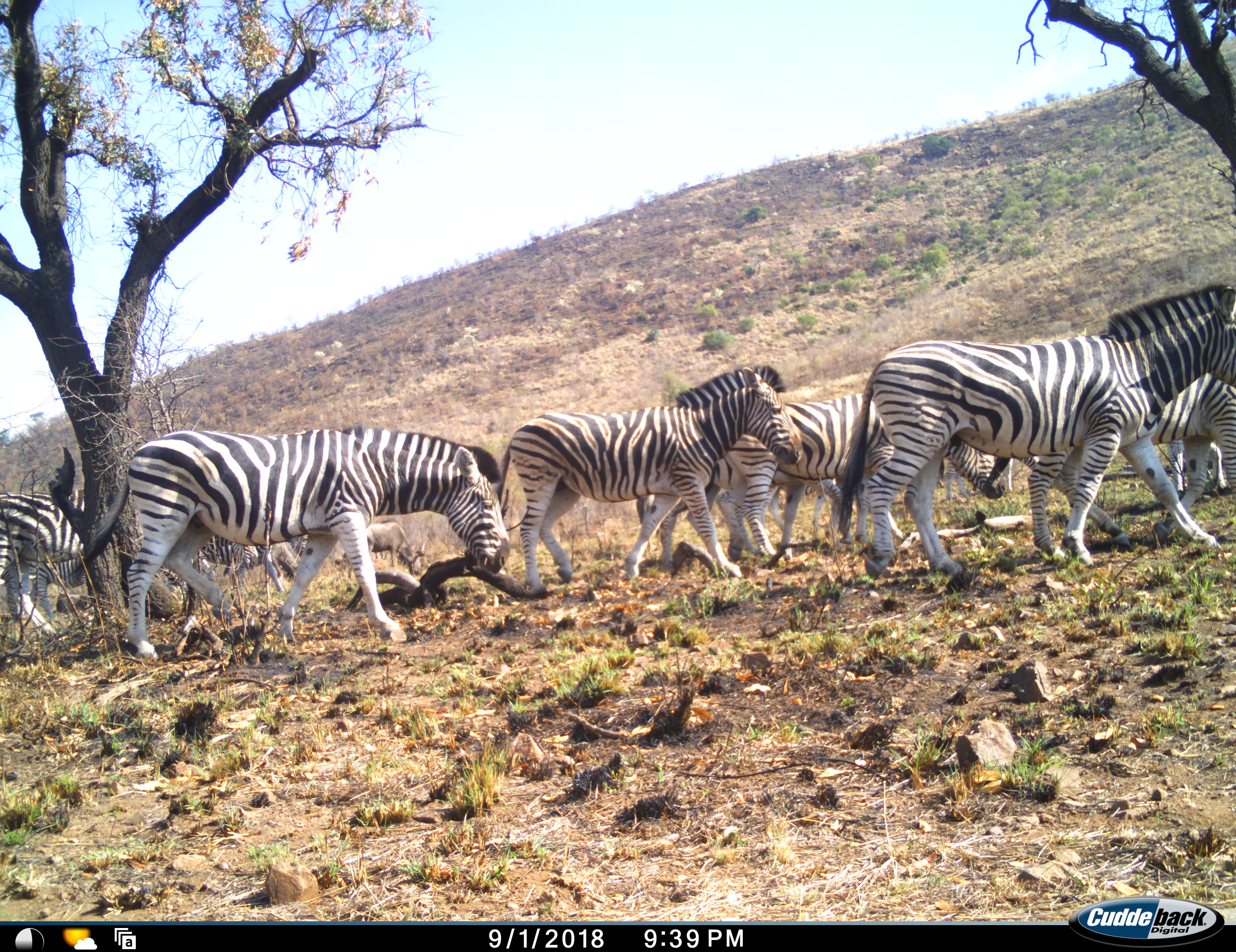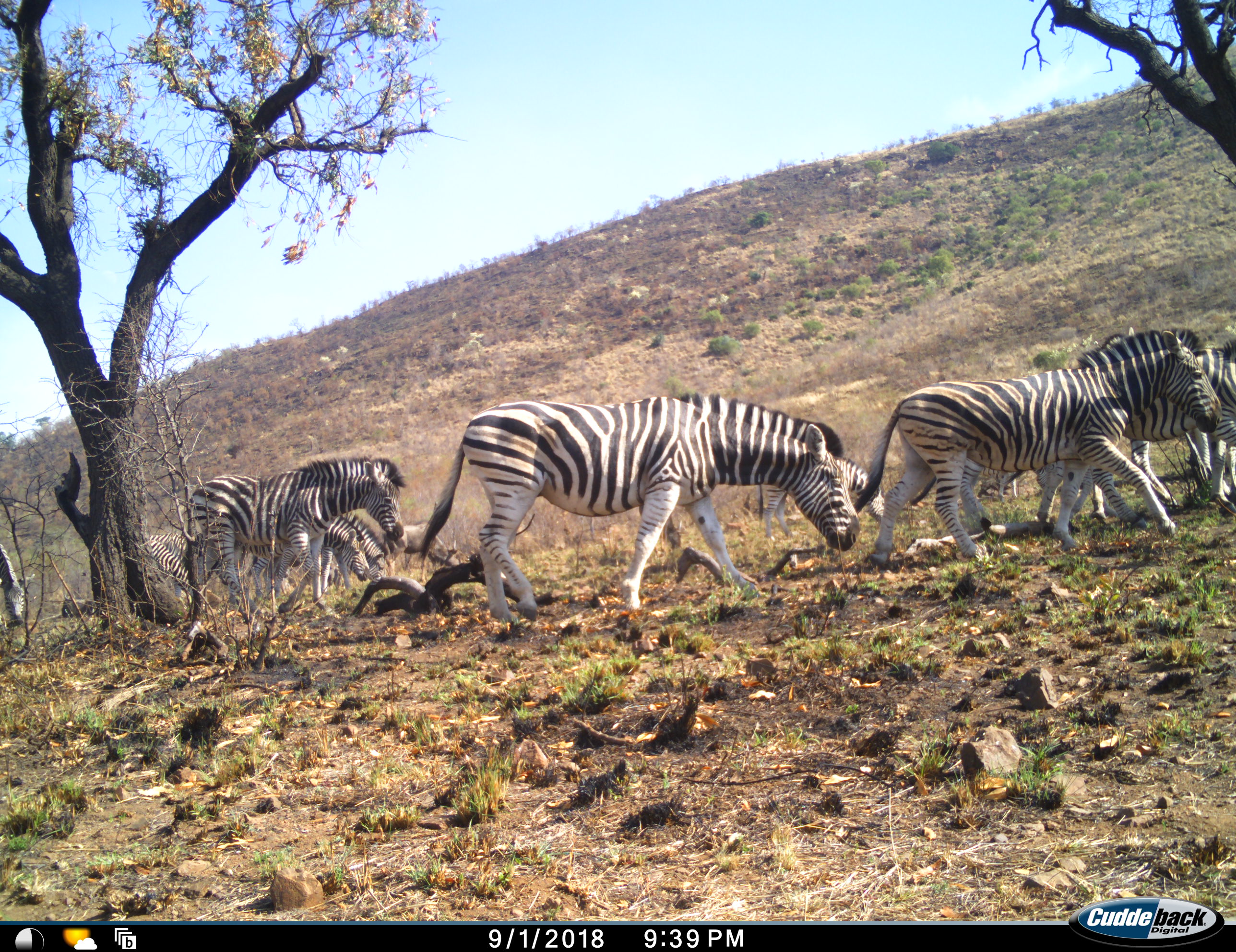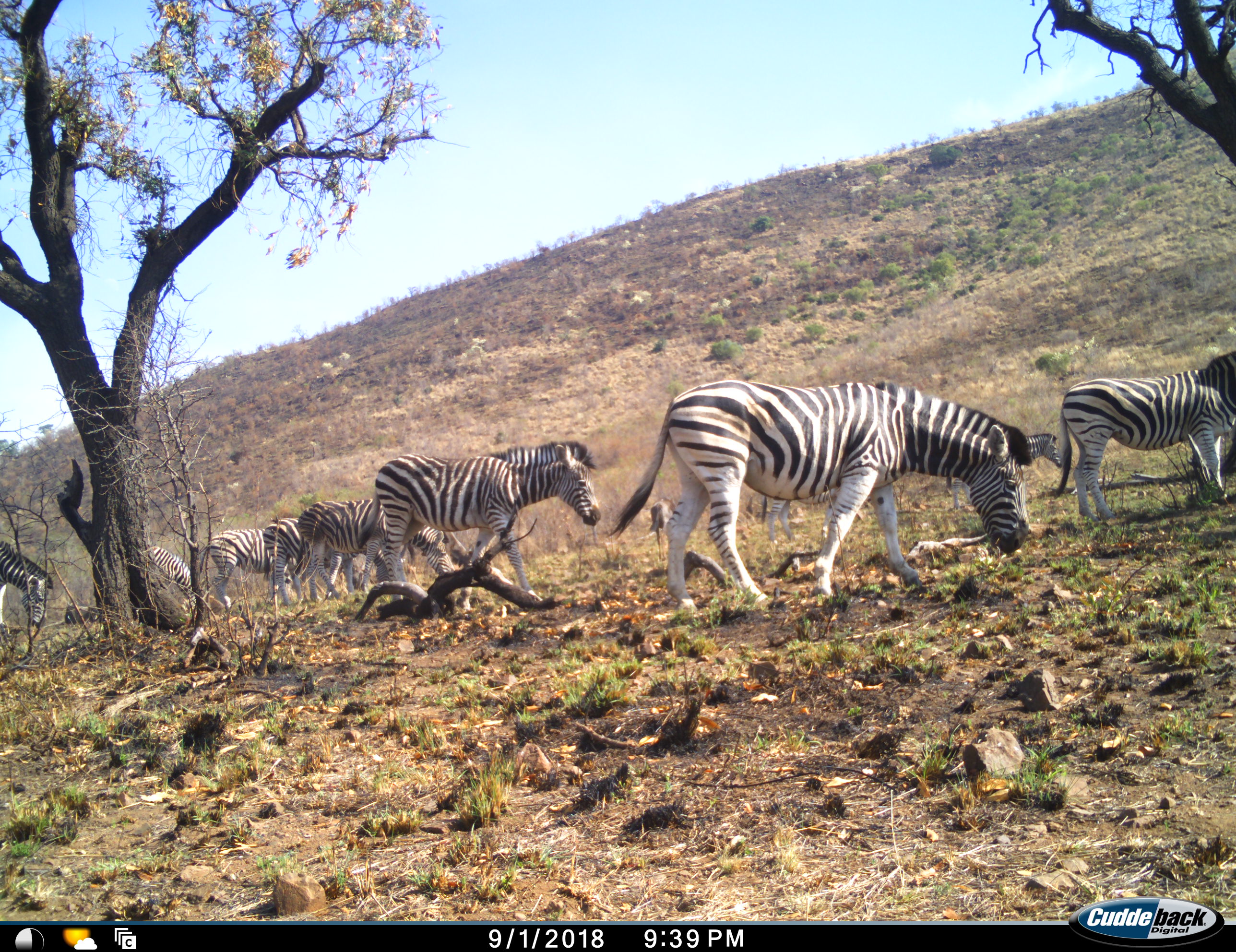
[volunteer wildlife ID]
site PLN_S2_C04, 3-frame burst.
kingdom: Animalia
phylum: Chordata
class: Mammalia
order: Perissodactyla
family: Equidae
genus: Equus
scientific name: Equus quagga burchellii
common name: burchell's zebra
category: zebraburchells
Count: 11-50.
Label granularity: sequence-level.